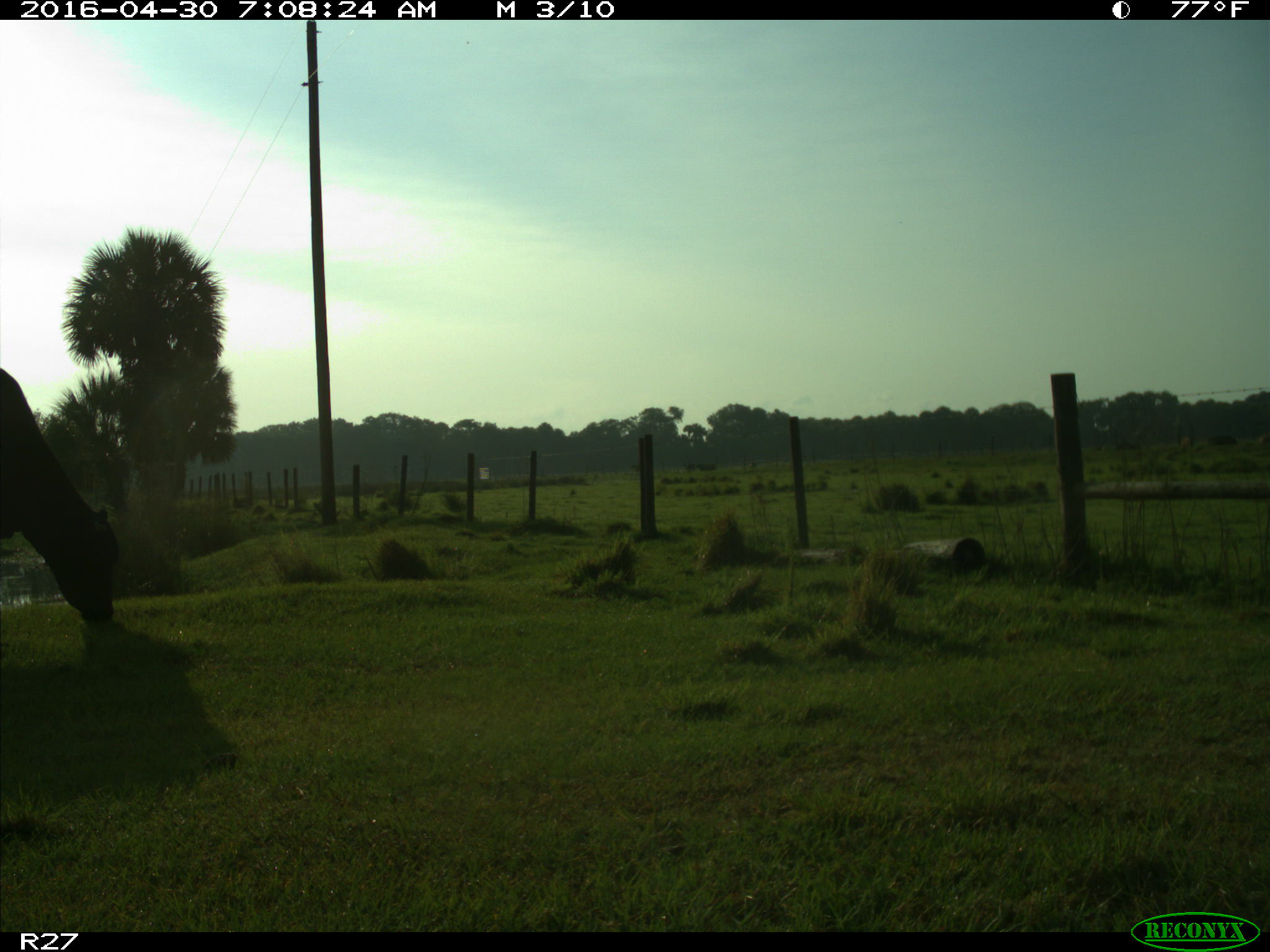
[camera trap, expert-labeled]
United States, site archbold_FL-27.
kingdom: Animalia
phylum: Chordata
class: Mammalia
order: Artiodactyla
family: Bovidae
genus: Bos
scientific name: Bos taurus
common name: domestic cow